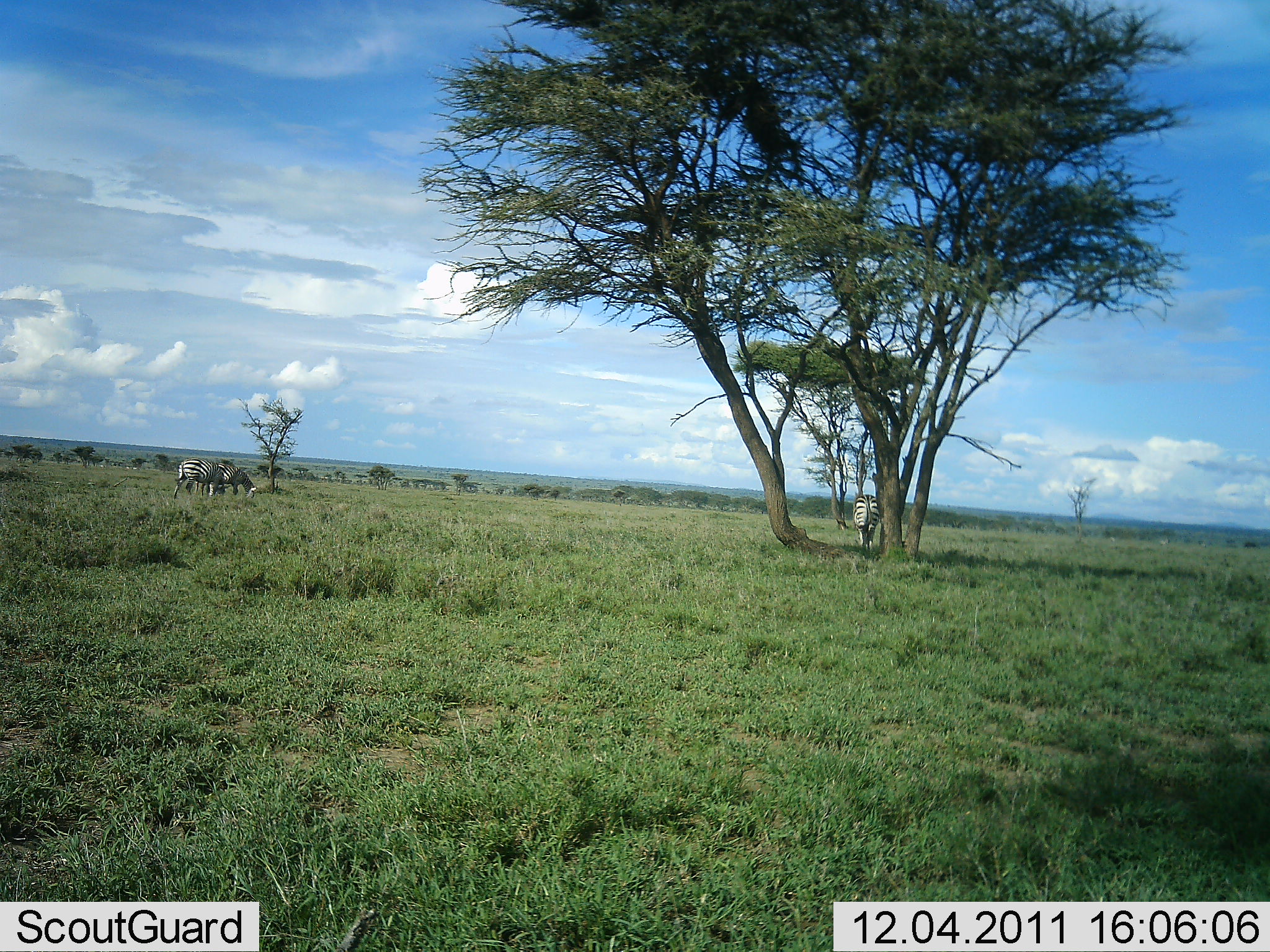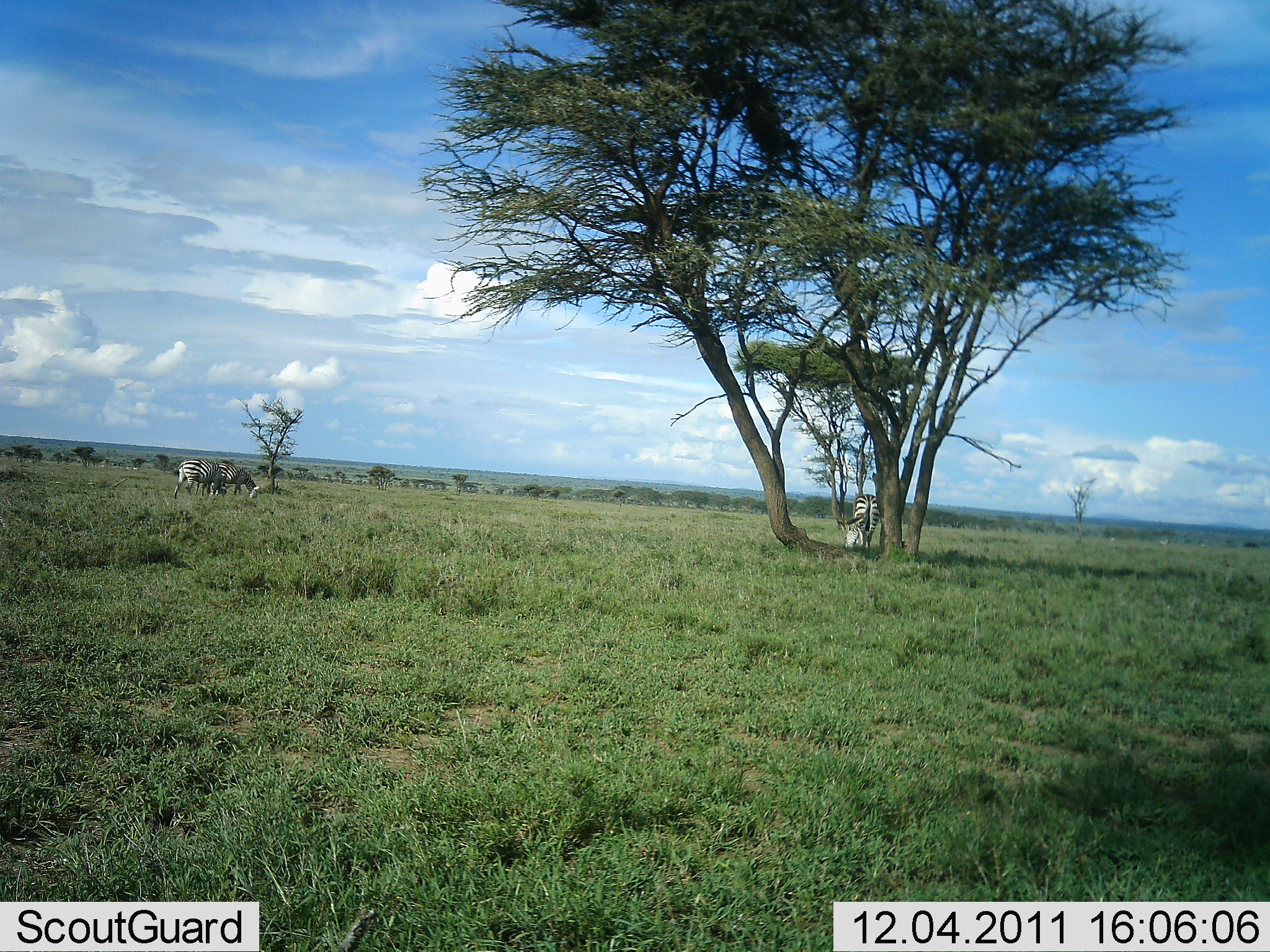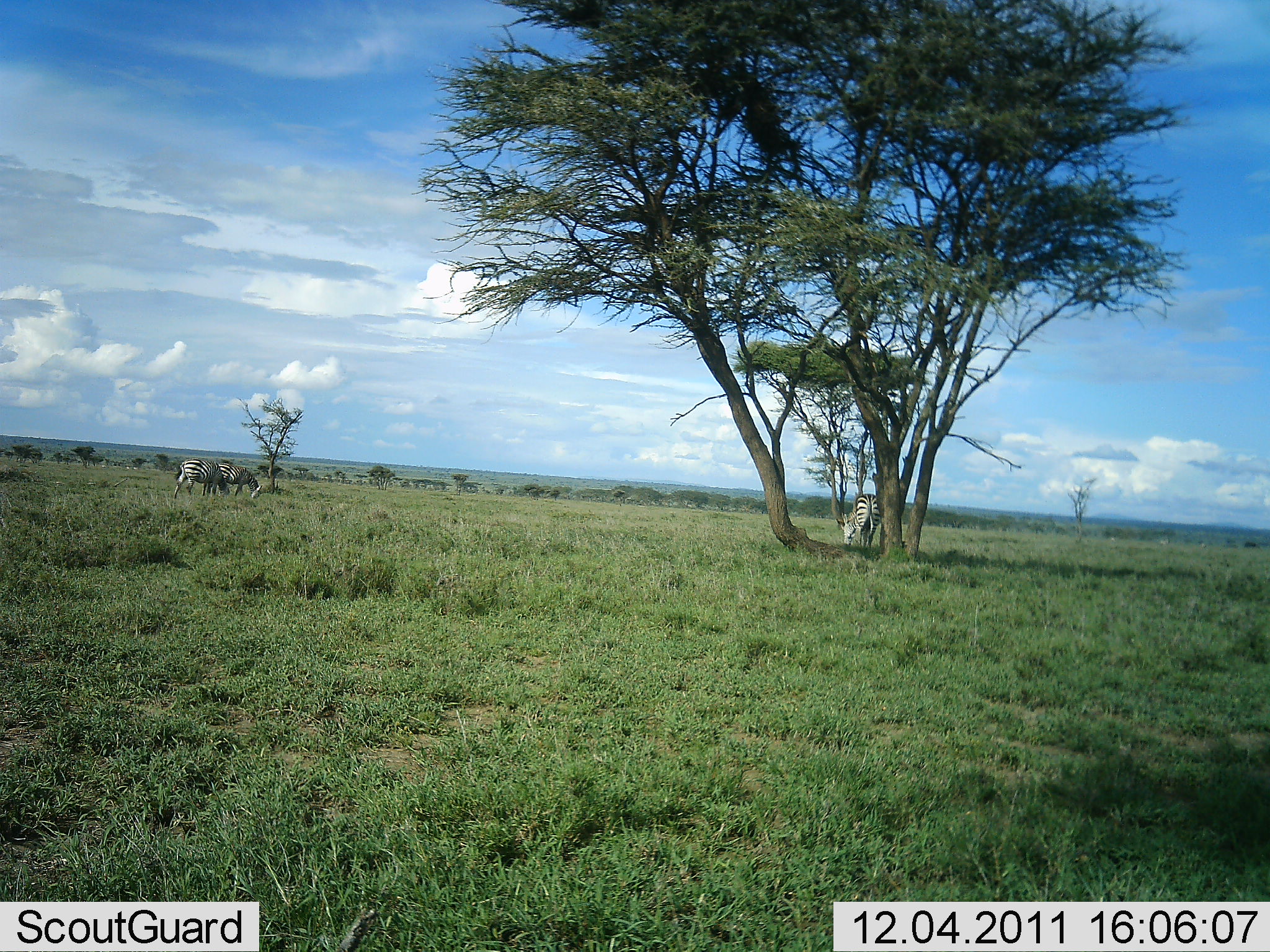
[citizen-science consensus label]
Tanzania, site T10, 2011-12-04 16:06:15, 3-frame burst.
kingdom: Animalia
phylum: Chordata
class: Mammalia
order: Perissodactyla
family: Equidae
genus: Equus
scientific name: Equus quagga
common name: plains zebra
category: zebra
Zebra (plains zebra) (Equus quagga), count 3. Behavior (volunteer vote fractions): standing 27%, resting 0%, moving 0%, interacting 0%. Young present (vote fraction): 0%. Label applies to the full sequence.